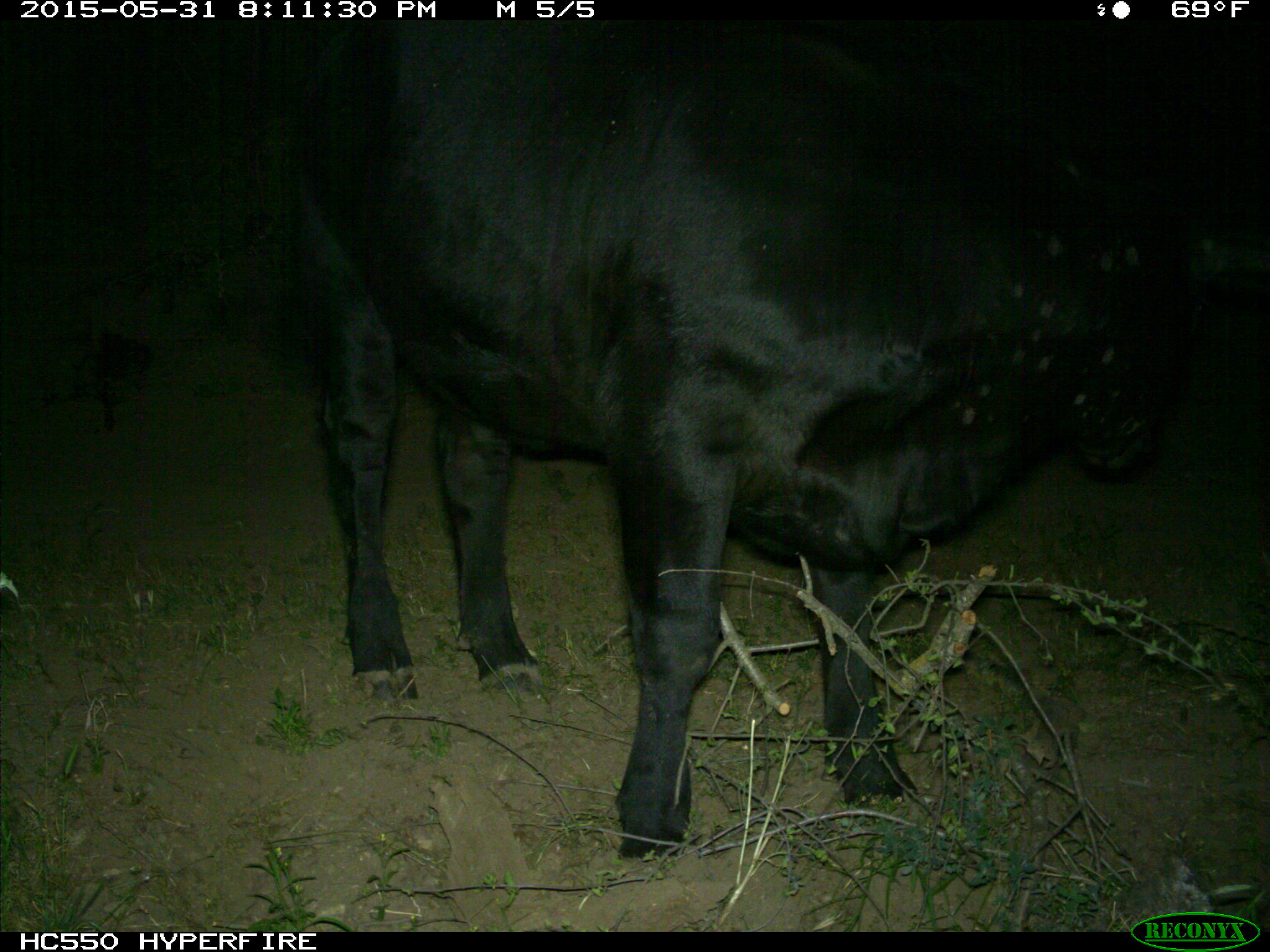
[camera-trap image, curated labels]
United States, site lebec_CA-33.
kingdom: Animalia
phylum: Chordata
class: Mammalia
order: Artiodactyla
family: Bovidae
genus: Bos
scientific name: Bos taurus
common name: domestic cow